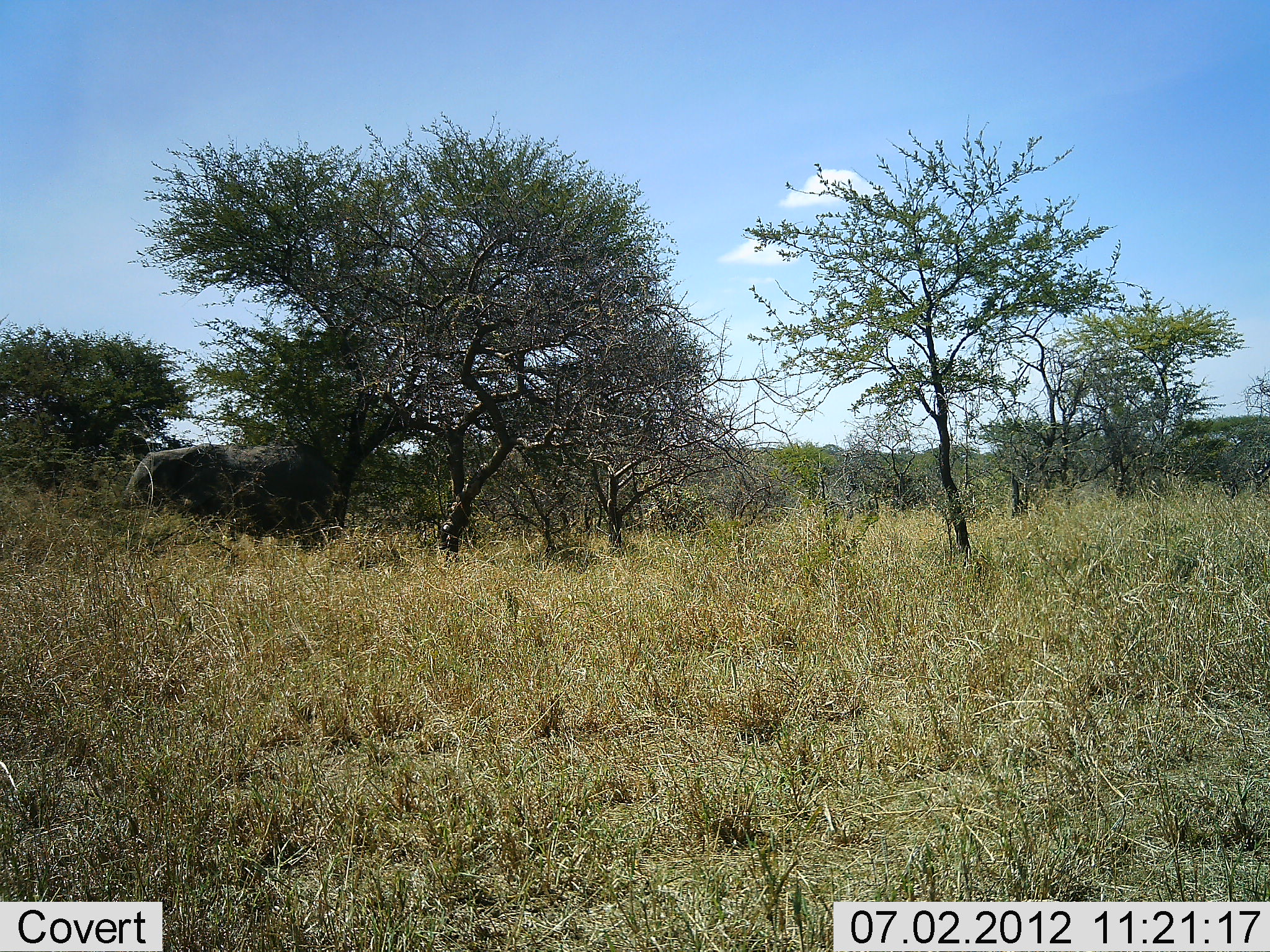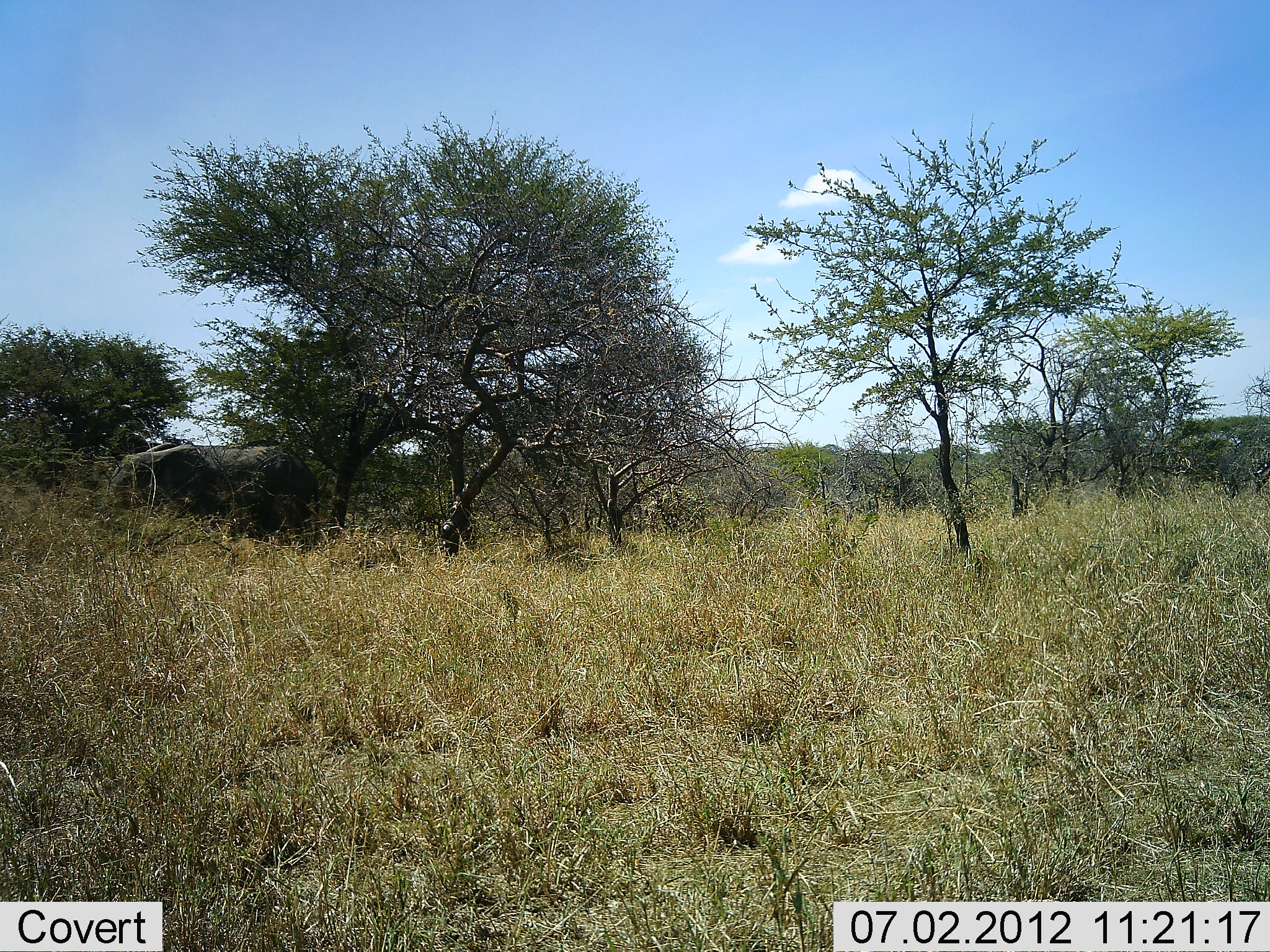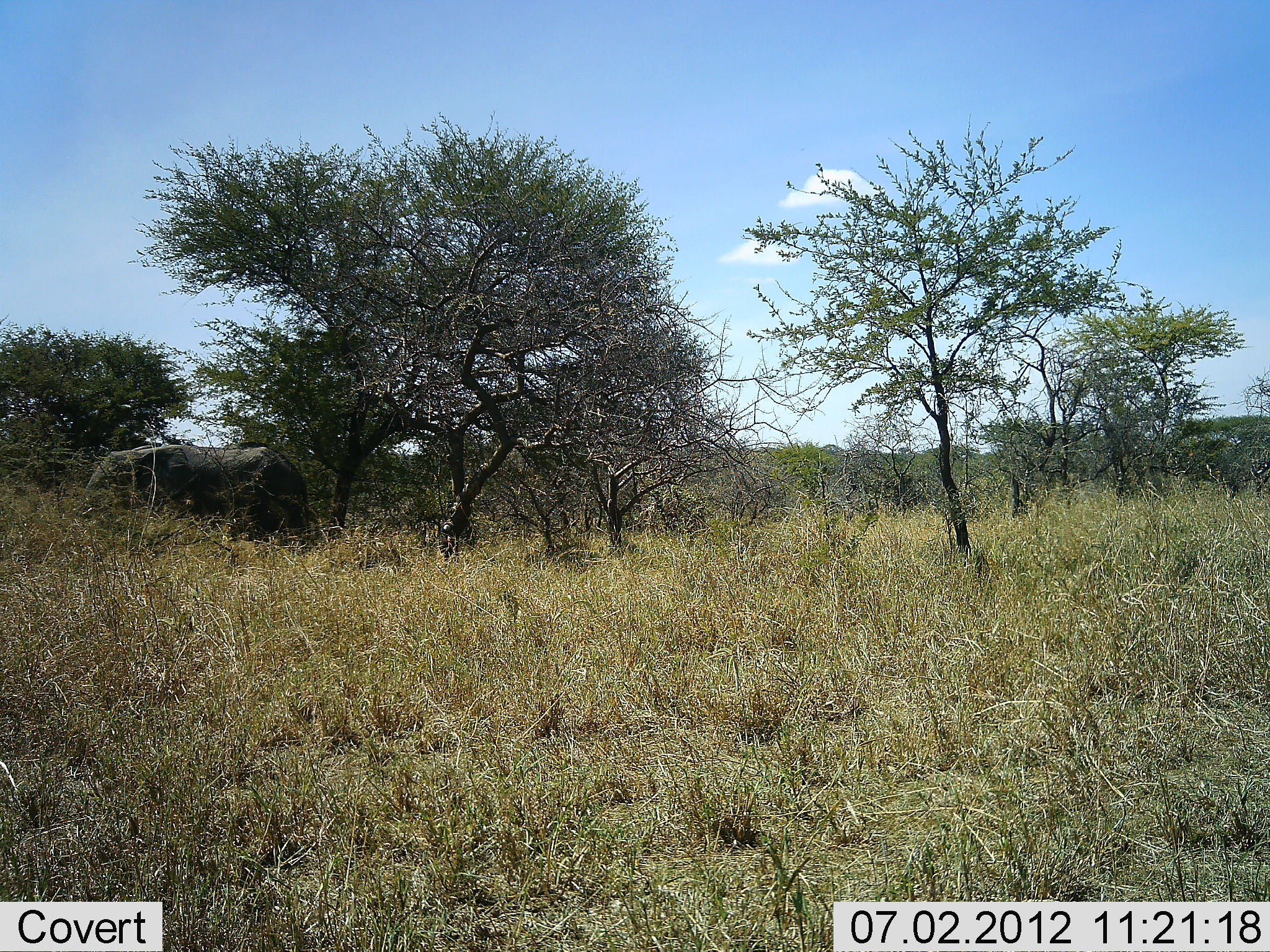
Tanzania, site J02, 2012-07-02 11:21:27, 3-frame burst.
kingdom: Animalia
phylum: Chordata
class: Mammalia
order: Proboscidea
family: Elephantidae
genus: Loxodonta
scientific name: Loxodonta africana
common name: african bush elephant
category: elephant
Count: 1.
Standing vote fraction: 30%.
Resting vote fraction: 0%.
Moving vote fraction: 70%.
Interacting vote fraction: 0%.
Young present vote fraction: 0%.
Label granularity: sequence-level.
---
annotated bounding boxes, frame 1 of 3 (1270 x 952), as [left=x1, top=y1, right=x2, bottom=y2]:
animal: [left=123, top=444, right=337, bottom=553]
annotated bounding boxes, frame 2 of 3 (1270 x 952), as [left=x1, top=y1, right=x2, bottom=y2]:
animal: [left=109, top=441, right=322, bottom=556]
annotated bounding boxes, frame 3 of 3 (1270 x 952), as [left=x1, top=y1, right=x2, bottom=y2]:
animal: [left=83, top=443, right=312, bottom=560]